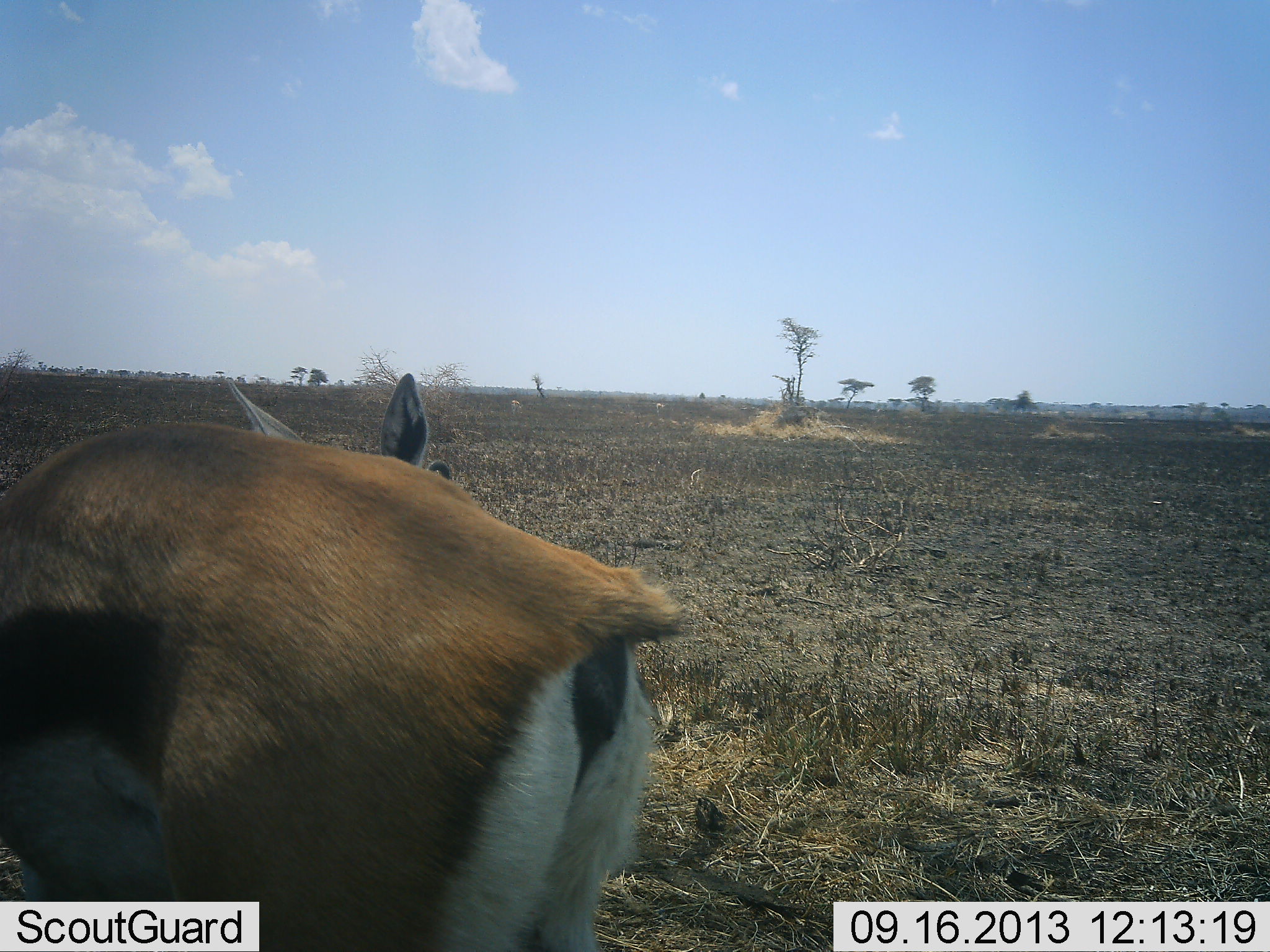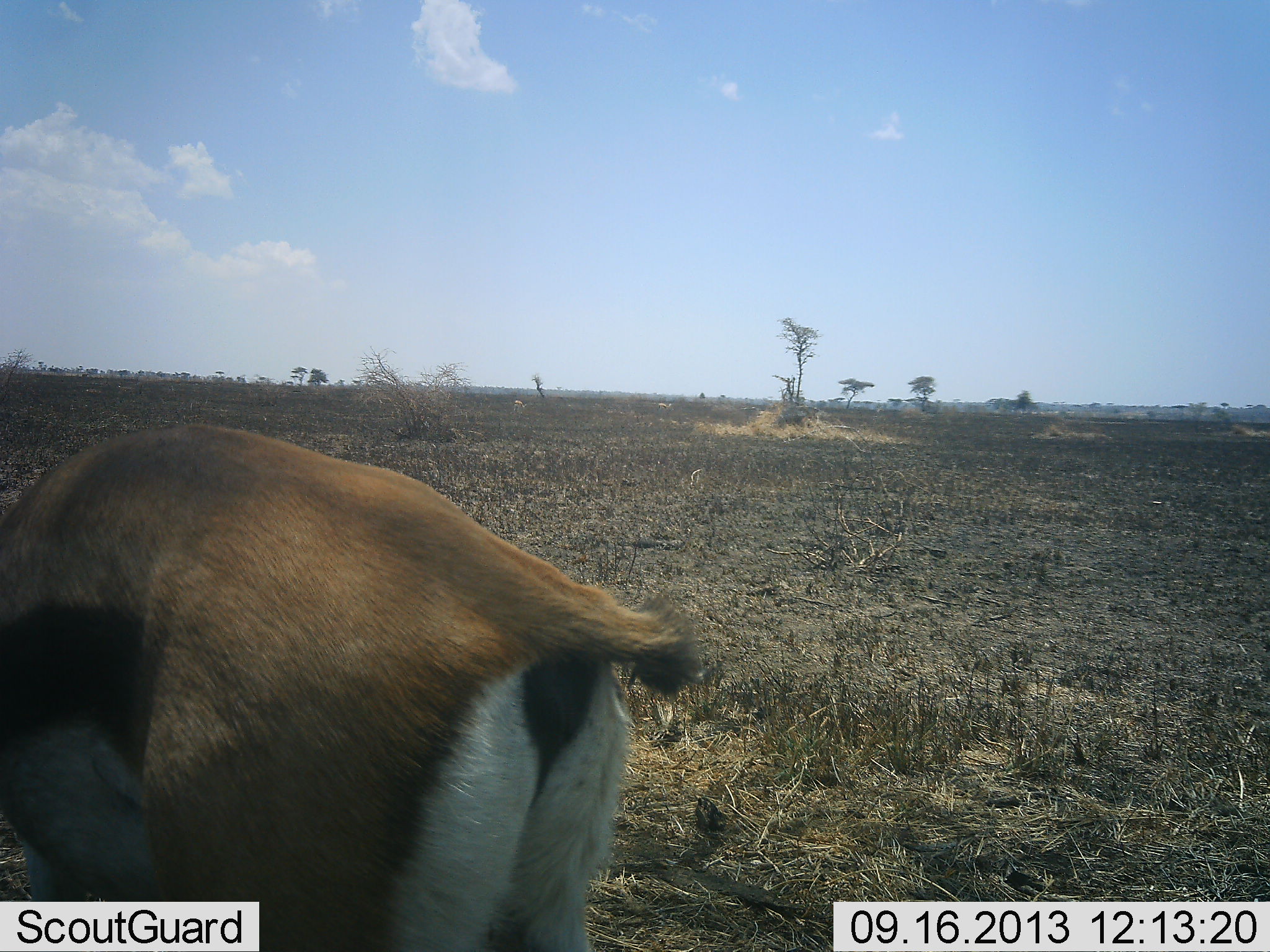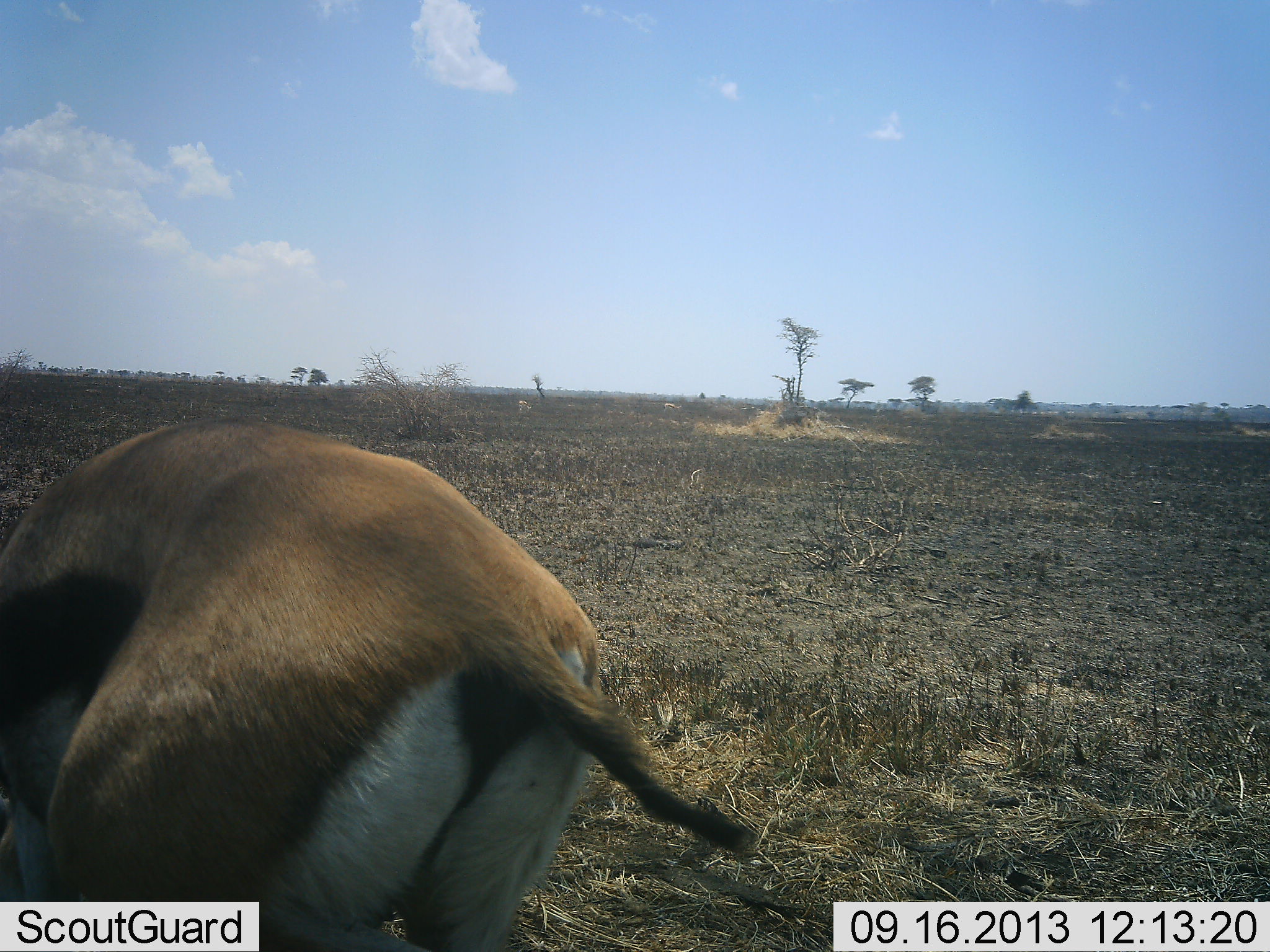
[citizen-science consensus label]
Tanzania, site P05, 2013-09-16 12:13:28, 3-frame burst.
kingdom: Animalia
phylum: Chordata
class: Mammalia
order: Artiodactyla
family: Bovidae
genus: Eudorcas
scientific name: Eudorcas thomsonii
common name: thomson's gazelle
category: gazellethomsons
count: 1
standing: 67%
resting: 0%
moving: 27%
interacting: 0%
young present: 0%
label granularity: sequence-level